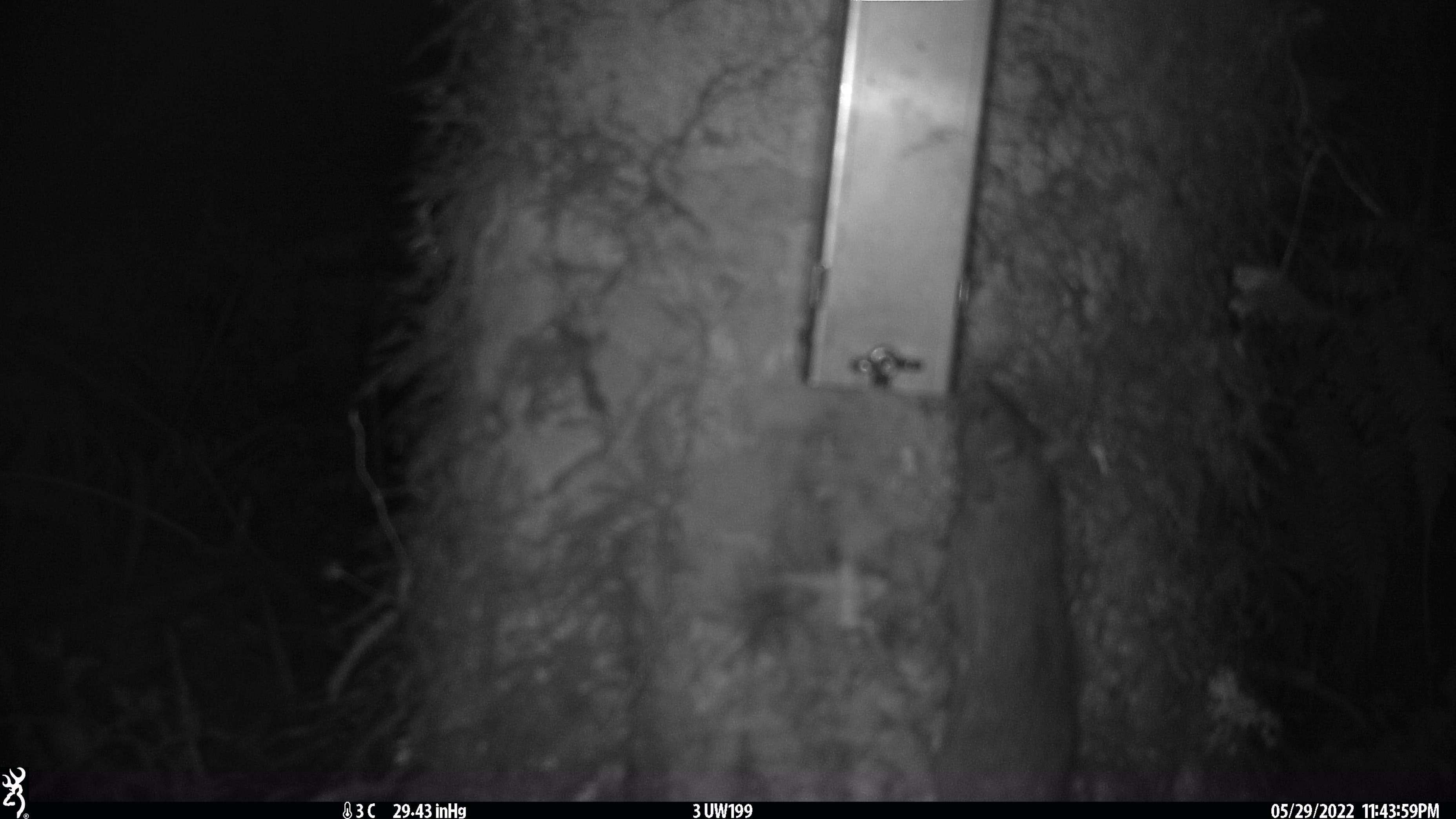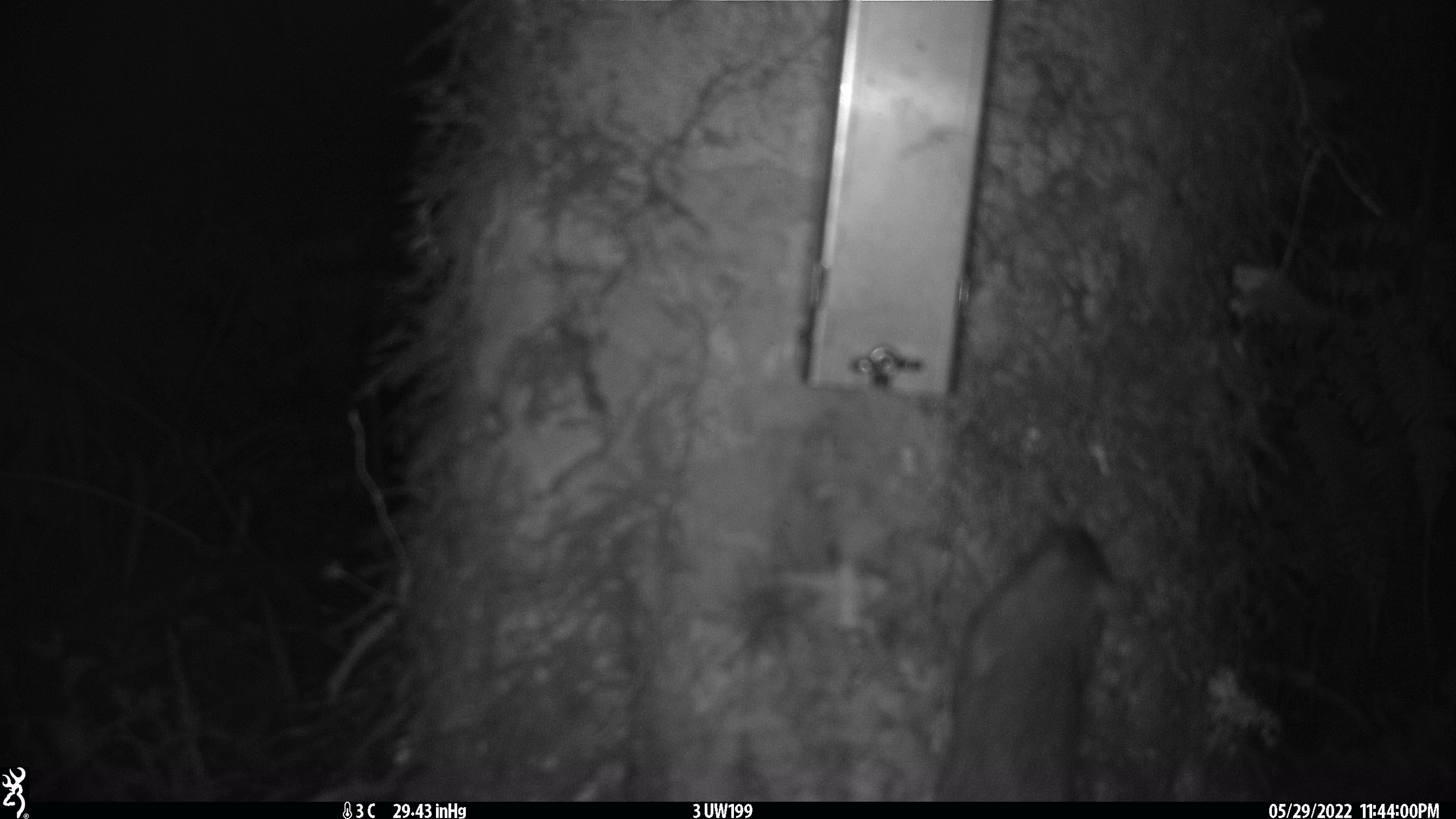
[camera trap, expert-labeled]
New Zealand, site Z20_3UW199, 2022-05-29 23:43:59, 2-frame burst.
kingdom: Animalia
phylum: Chordata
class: Mammalia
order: Rodentia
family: Muridae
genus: Rattus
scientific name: Rattus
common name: rat